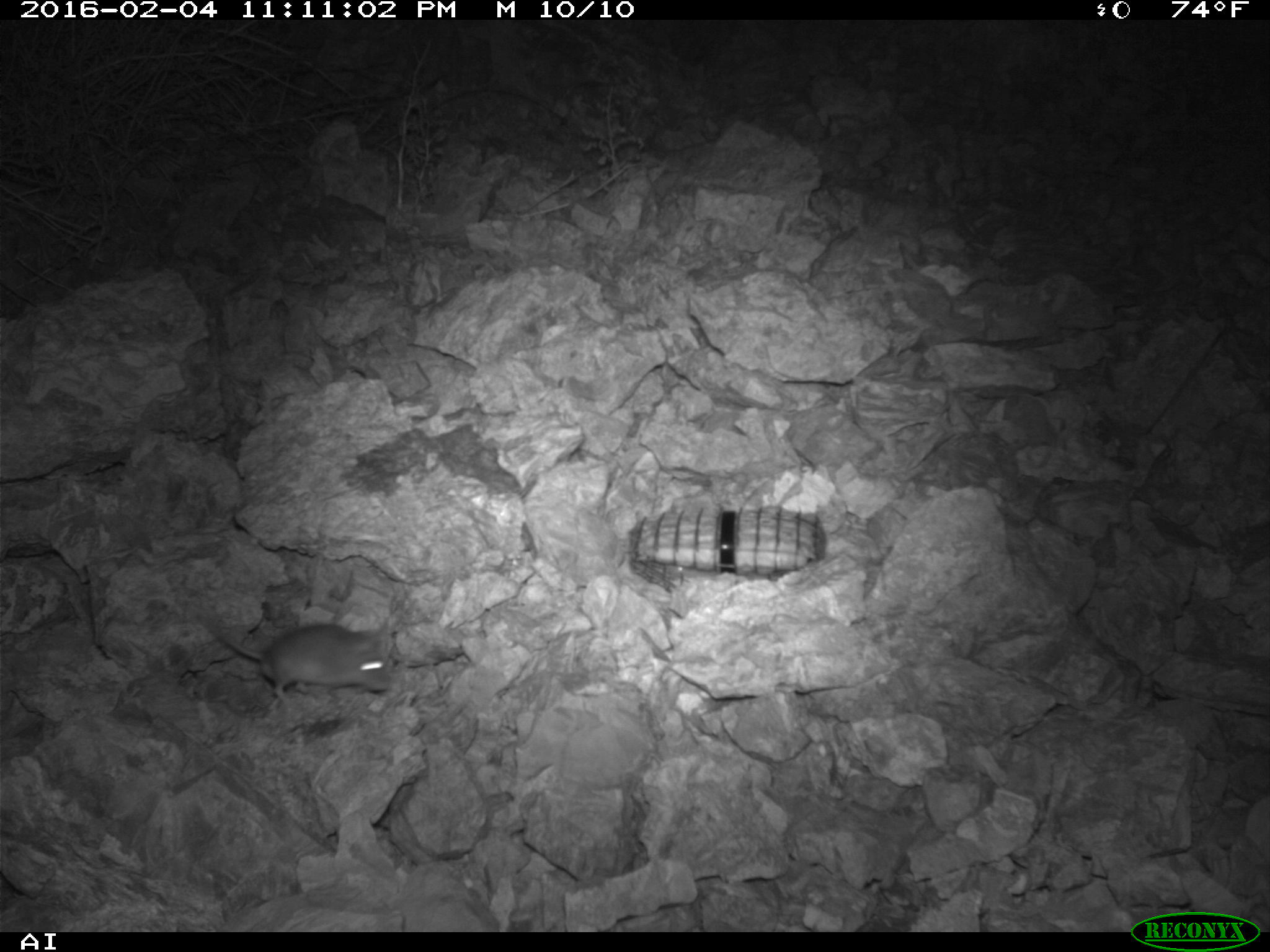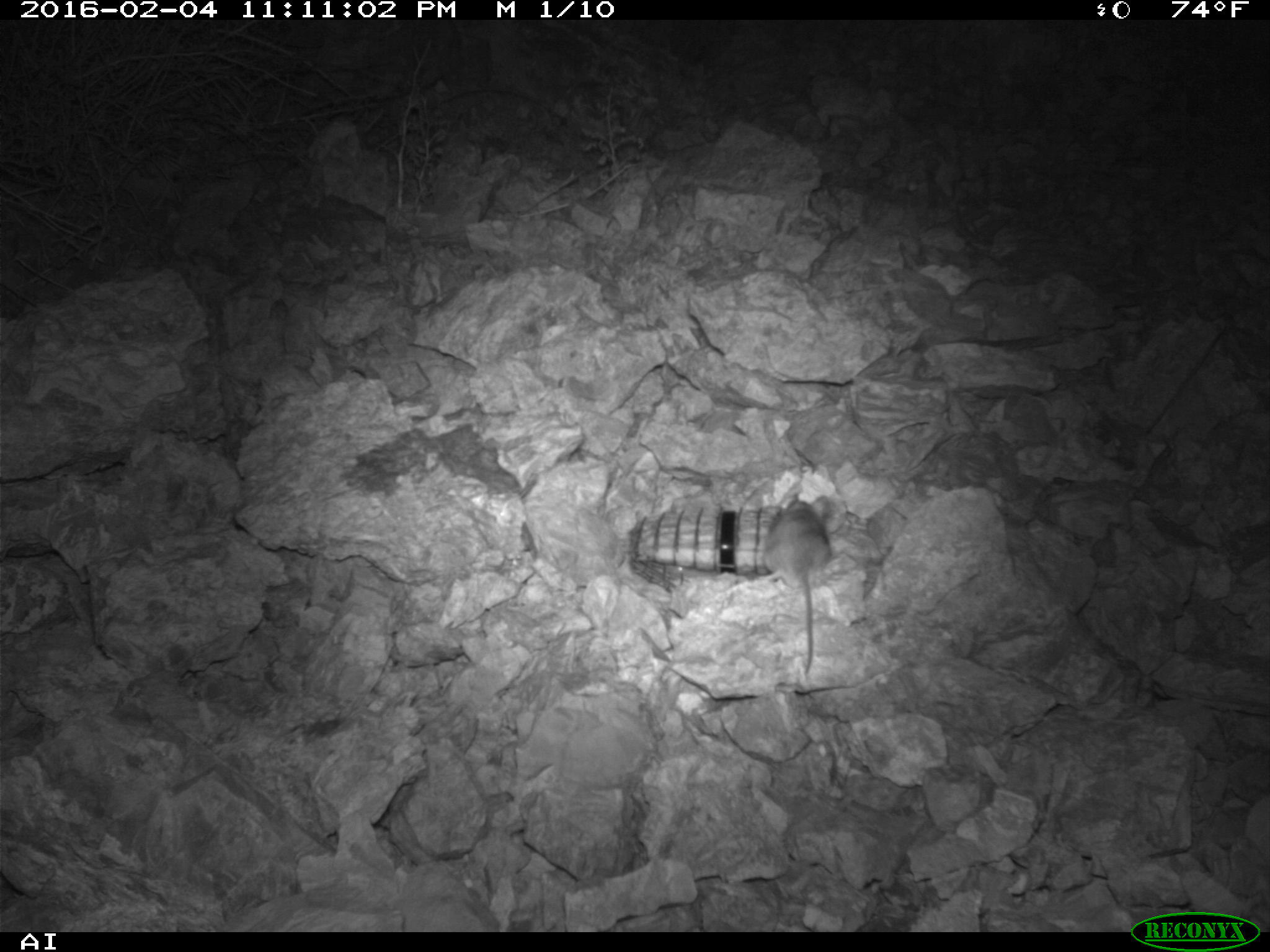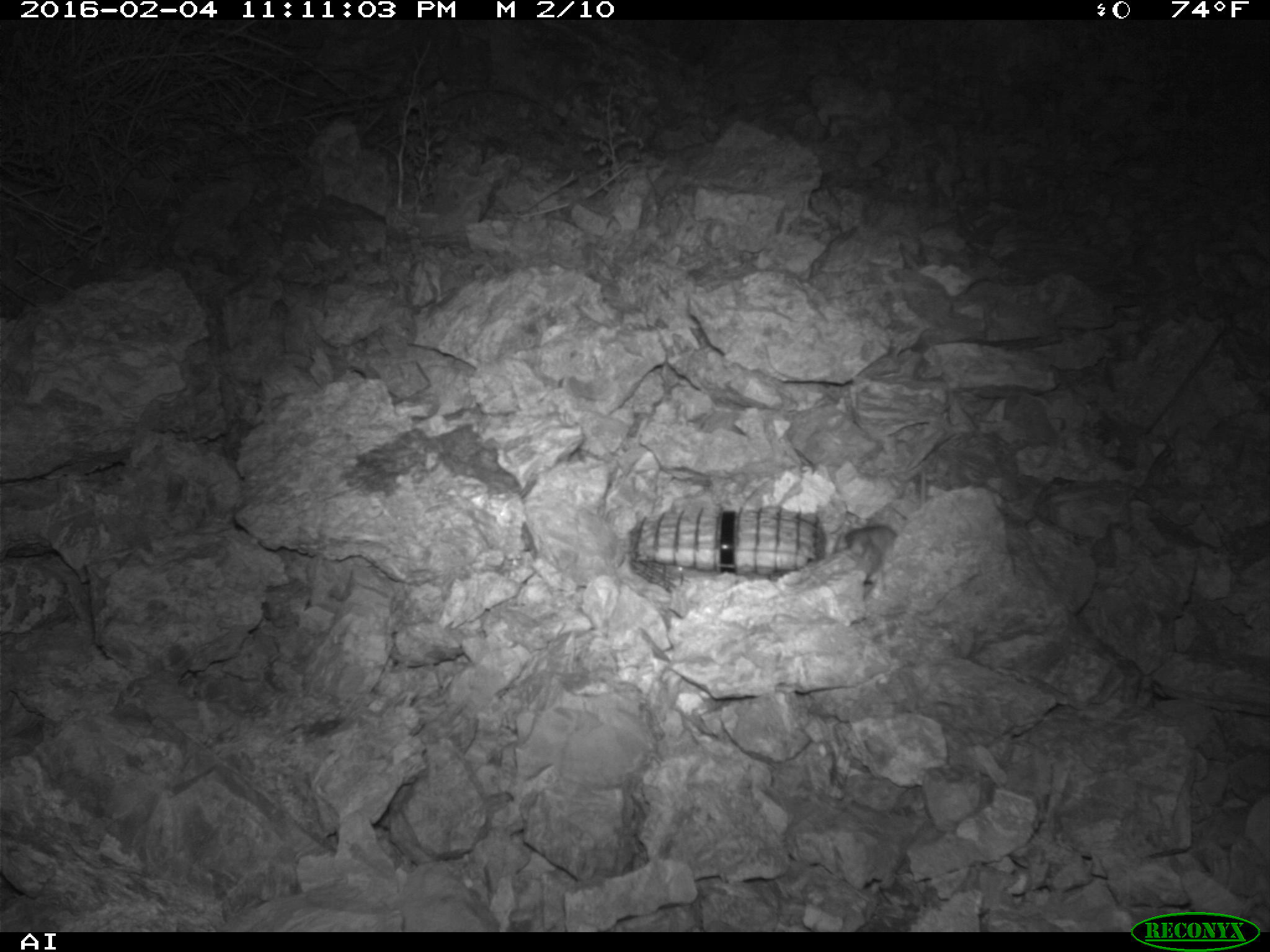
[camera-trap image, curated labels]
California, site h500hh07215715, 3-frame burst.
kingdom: Animalia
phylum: Chordata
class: Mammalia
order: Rodentia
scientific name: Rodentia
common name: rodent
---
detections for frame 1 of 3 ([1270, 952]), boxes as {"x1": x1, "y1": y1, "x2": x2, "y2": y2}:
rodent: {"x1": 192, "y1": 611, "x2": 390, "y2": 697}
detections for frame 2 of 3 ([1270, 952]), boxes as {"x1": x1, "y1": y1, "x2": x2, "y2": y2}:
rodent: {"x1": 763, "y1": 478, "x2": 830, "y2": 677}